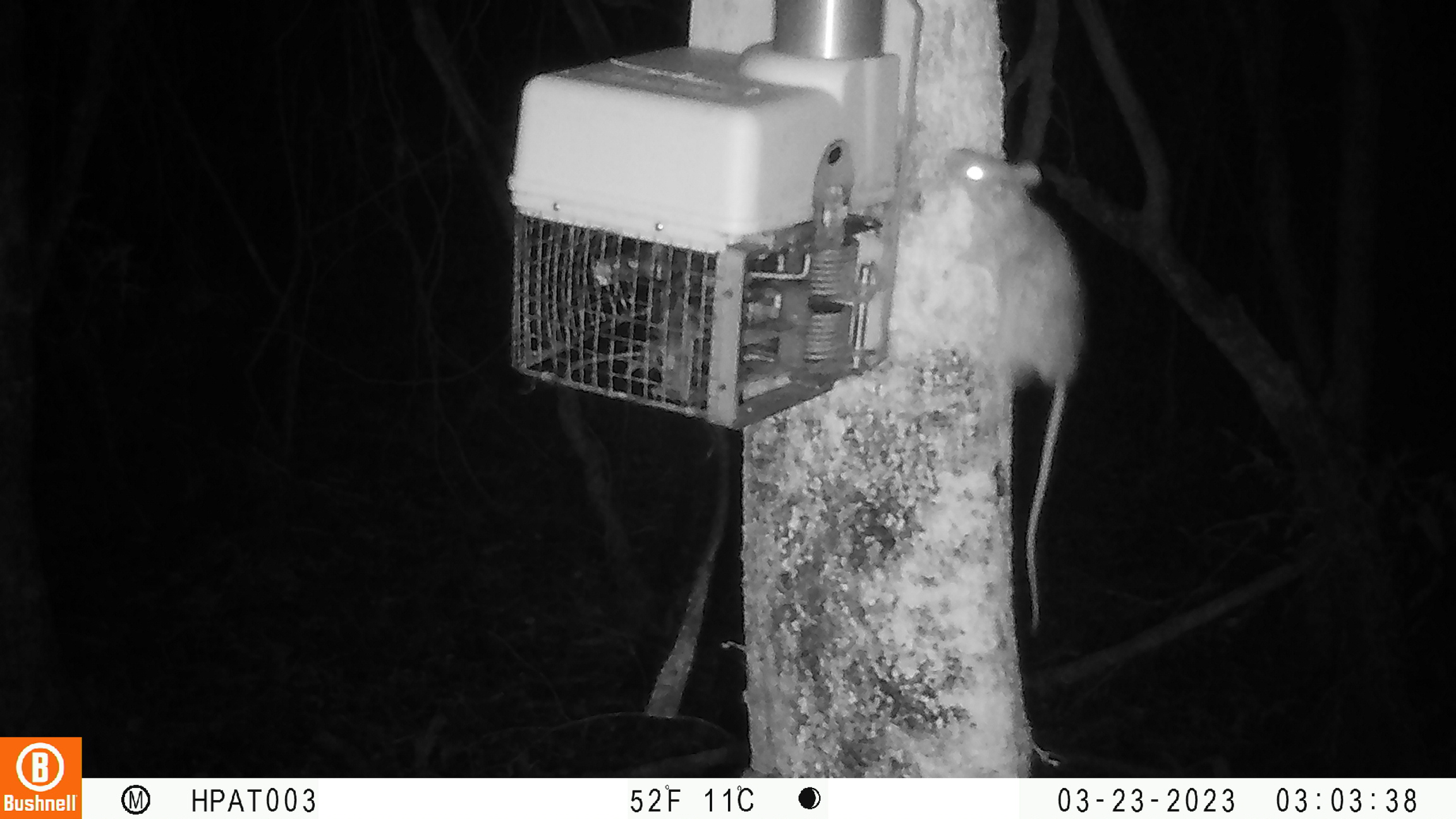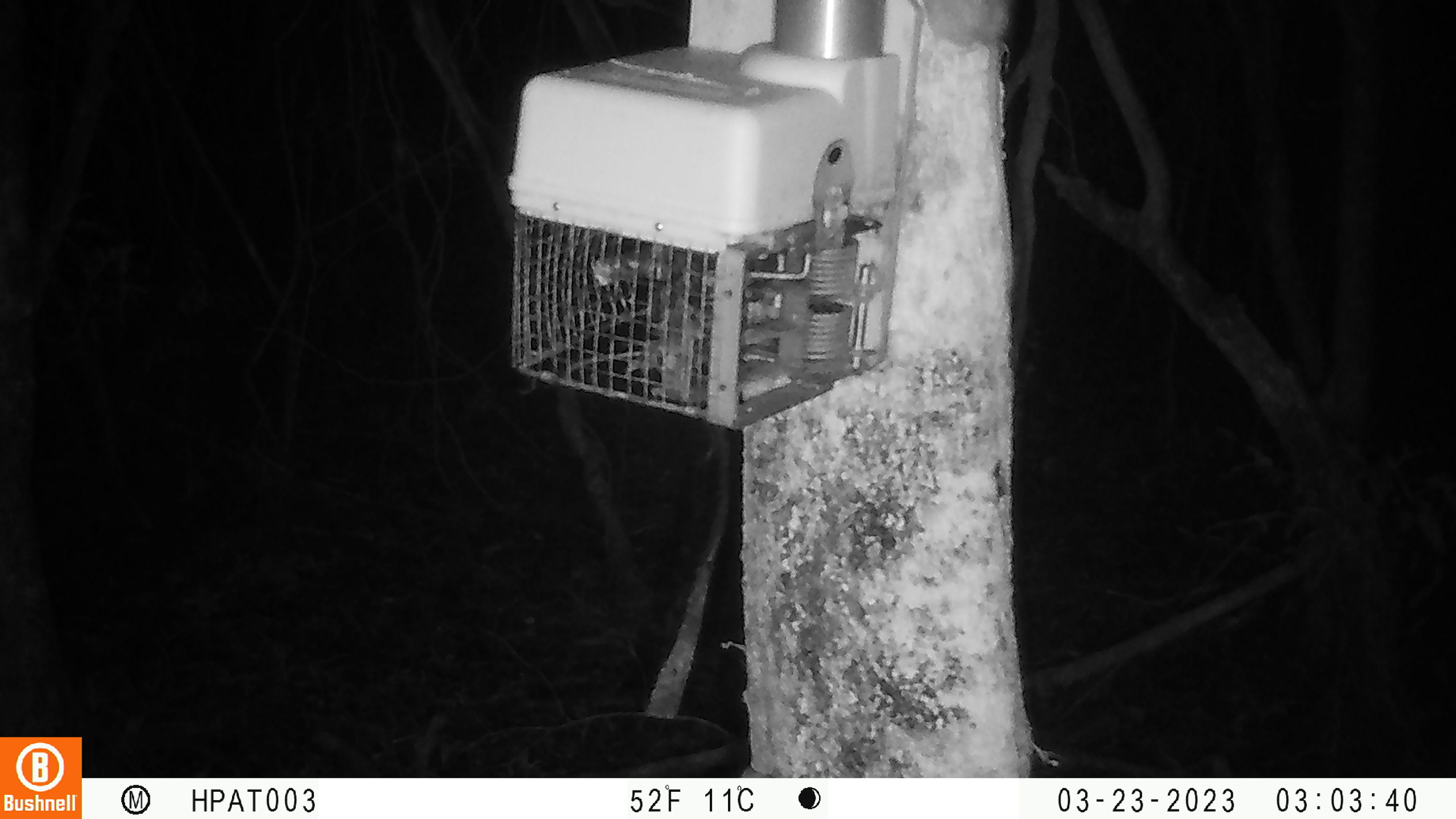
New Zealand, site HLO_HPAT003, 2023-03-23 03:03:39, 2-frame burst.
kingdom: Animalia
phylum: Chordata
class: Mammalia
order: Rodentia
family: Muridae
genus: Rattus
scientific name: Rattus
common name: rat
Rat (Rattus).